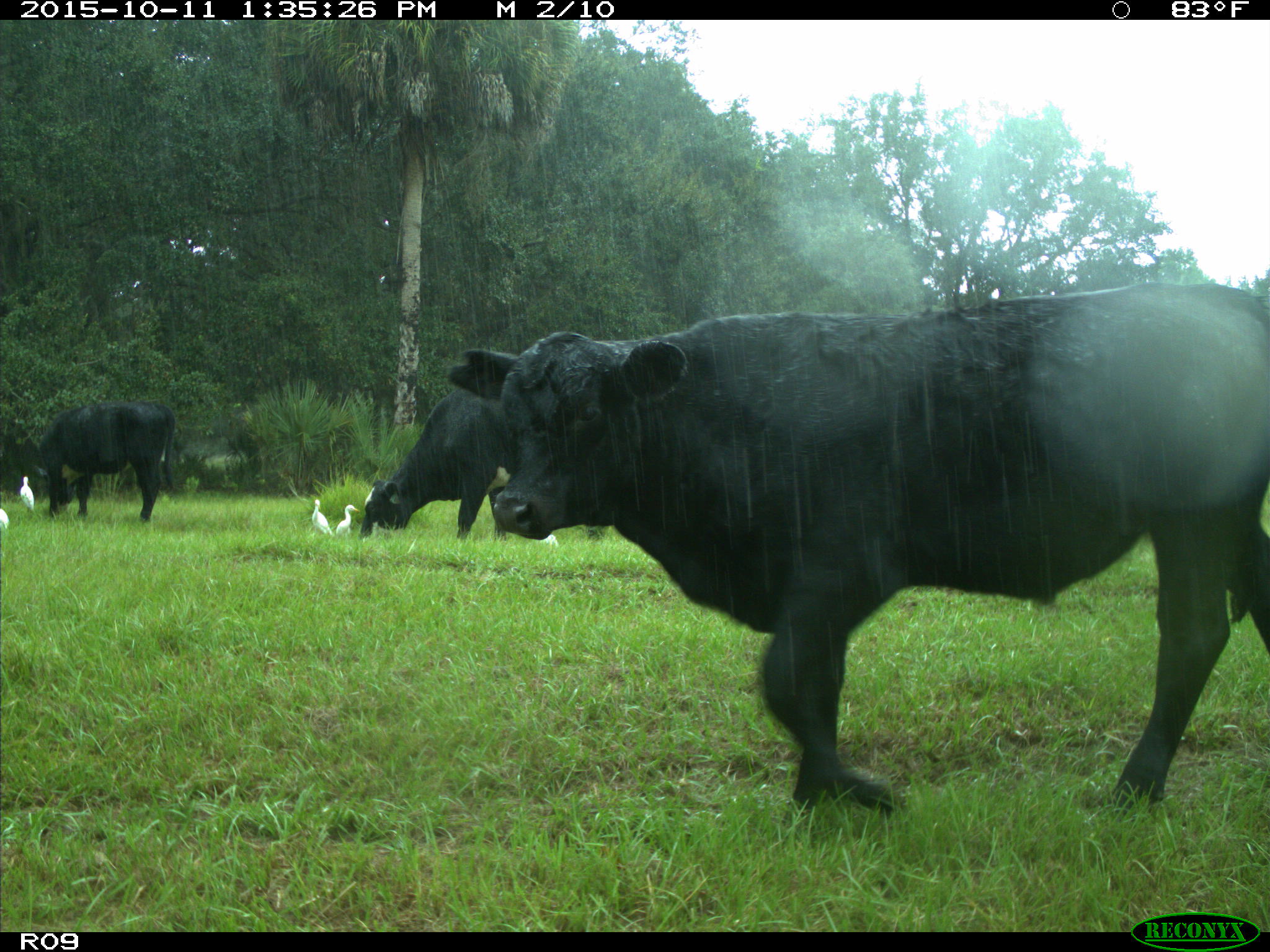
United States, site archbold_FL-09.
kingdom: Animalia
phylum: Chordata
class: Mammalia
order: Artiodactyla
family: Bovidae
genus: Bos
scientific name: Bos taurus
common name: domestic cow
Bos taurus (domestic cow).